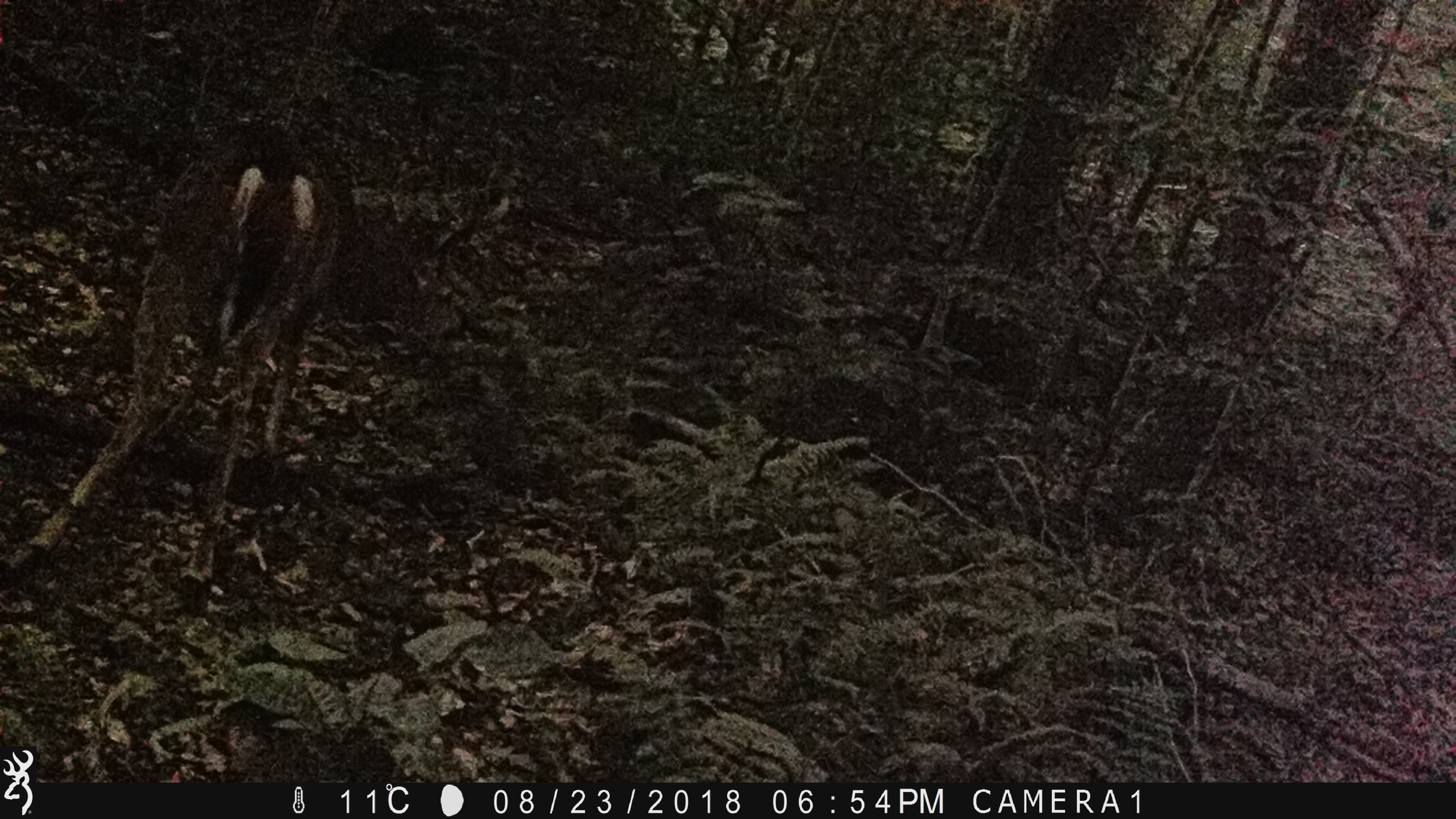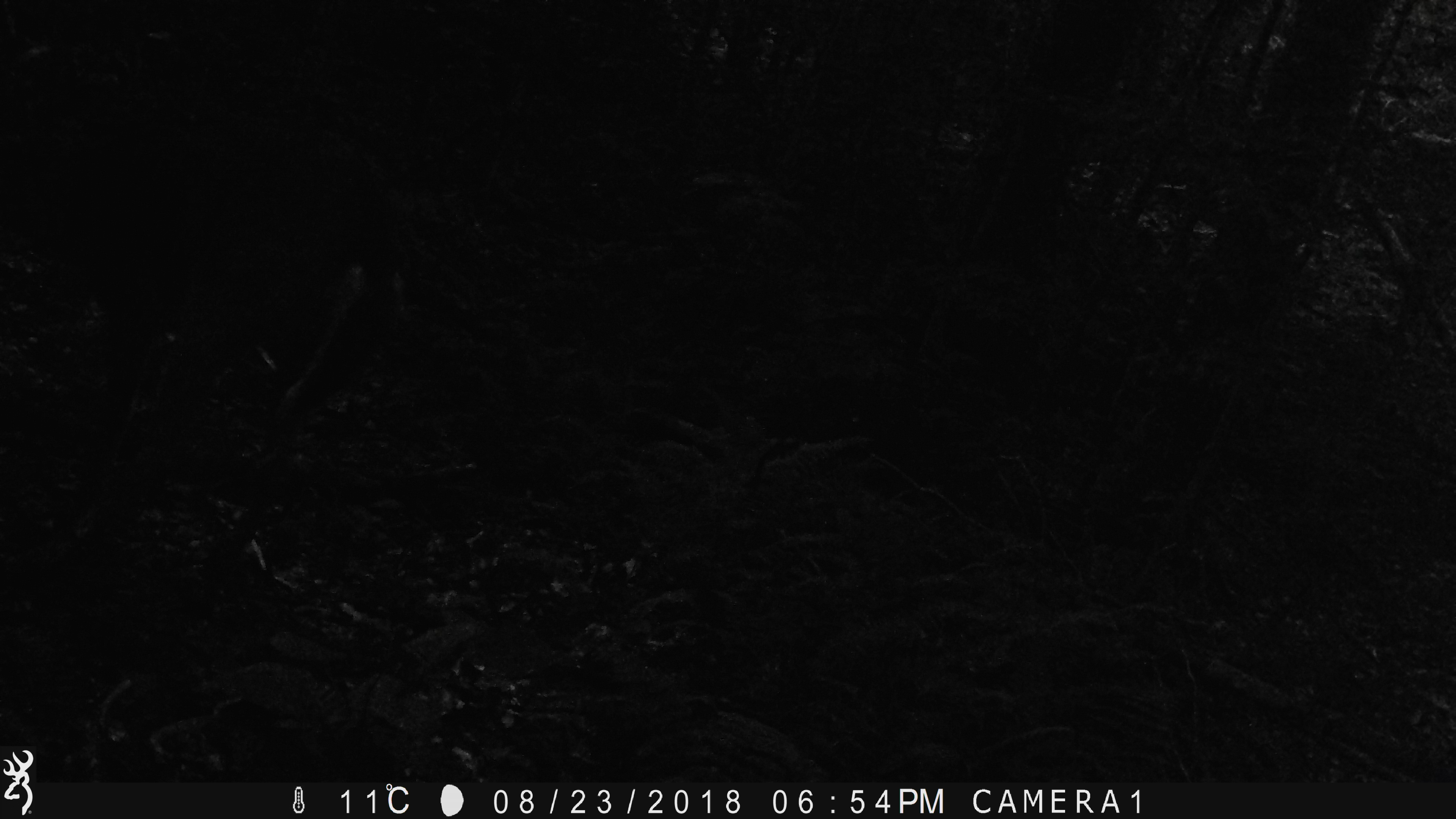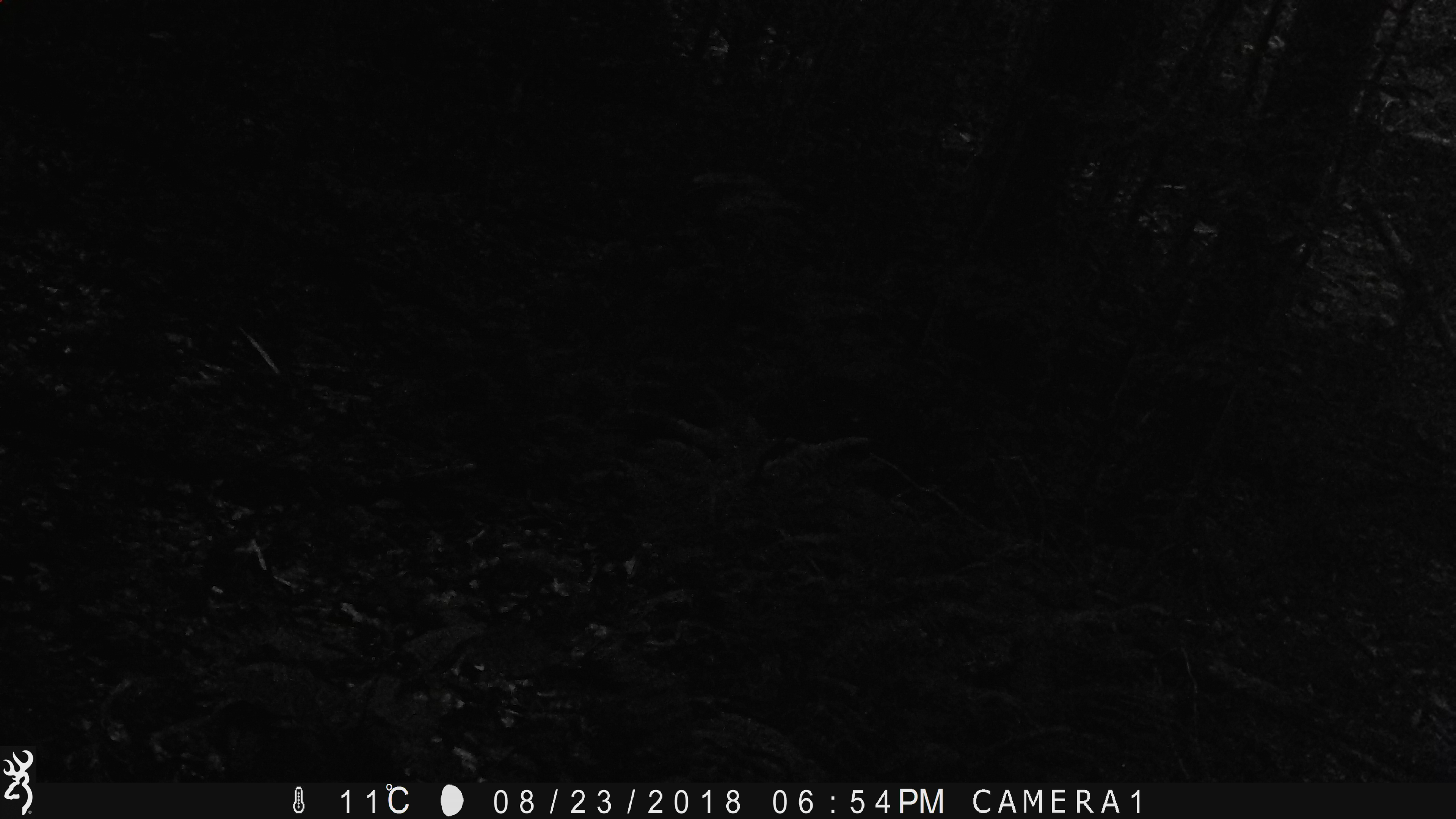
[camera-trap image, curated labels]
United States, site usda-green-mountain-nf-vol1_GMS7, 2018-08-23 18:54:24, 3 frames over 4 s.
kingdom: Animalia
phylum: Chordata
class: Mammalia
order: Artiodactyla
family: Cervidae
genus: Odocoileus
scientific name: Odocoileus virginianus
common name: white-tailed deer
White-tailed deer (Odocoileus virginianus).